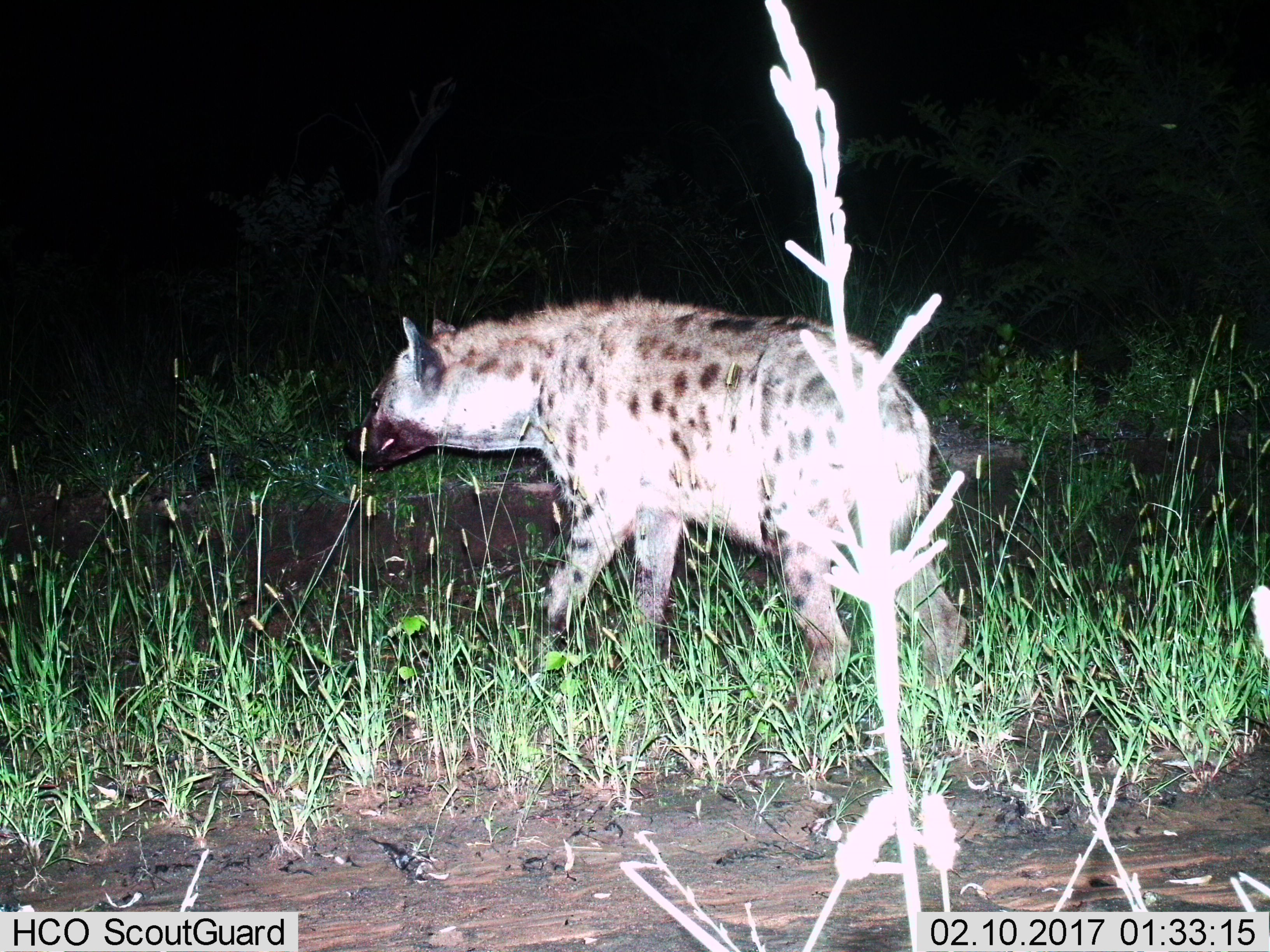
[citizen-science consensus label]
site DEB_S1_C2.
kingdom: Animalia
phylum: Chordata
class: Mammalia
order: Carnivora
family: Hyaenidae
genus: Crocuta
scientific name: Crocuta crocuta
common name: spotted hyena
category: hyenaspotted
Hyenaspotted (spotted hyena) (Crocuta crocuta), count 1. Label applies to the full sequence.